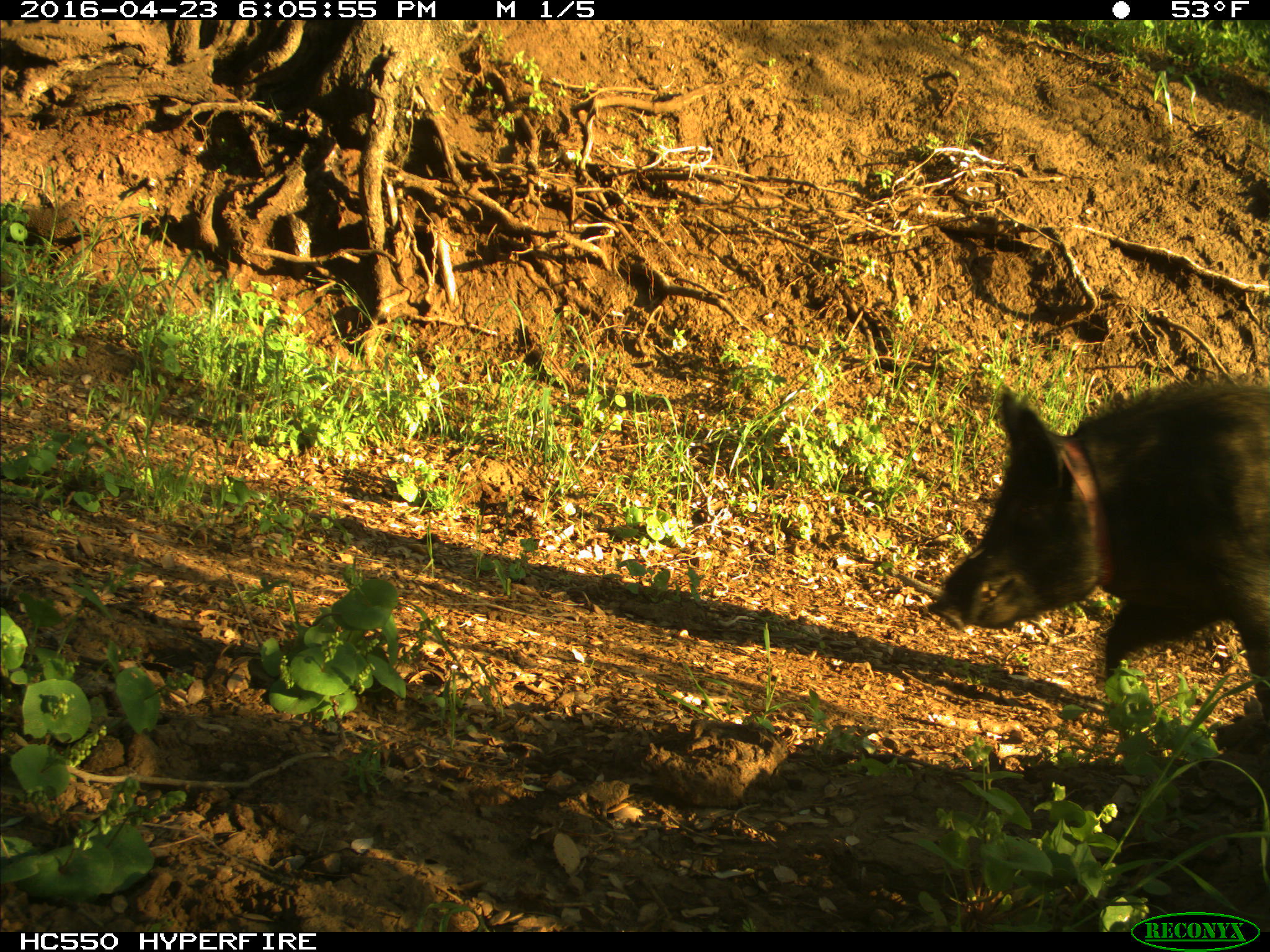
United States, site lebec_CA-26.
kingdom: Animalia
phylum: Chordata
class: Mammalia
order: Artiodactyla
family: Suidae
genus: Sus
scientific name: Sus scrofa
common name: wild boar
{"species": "Sus scrofa (wild boar)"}